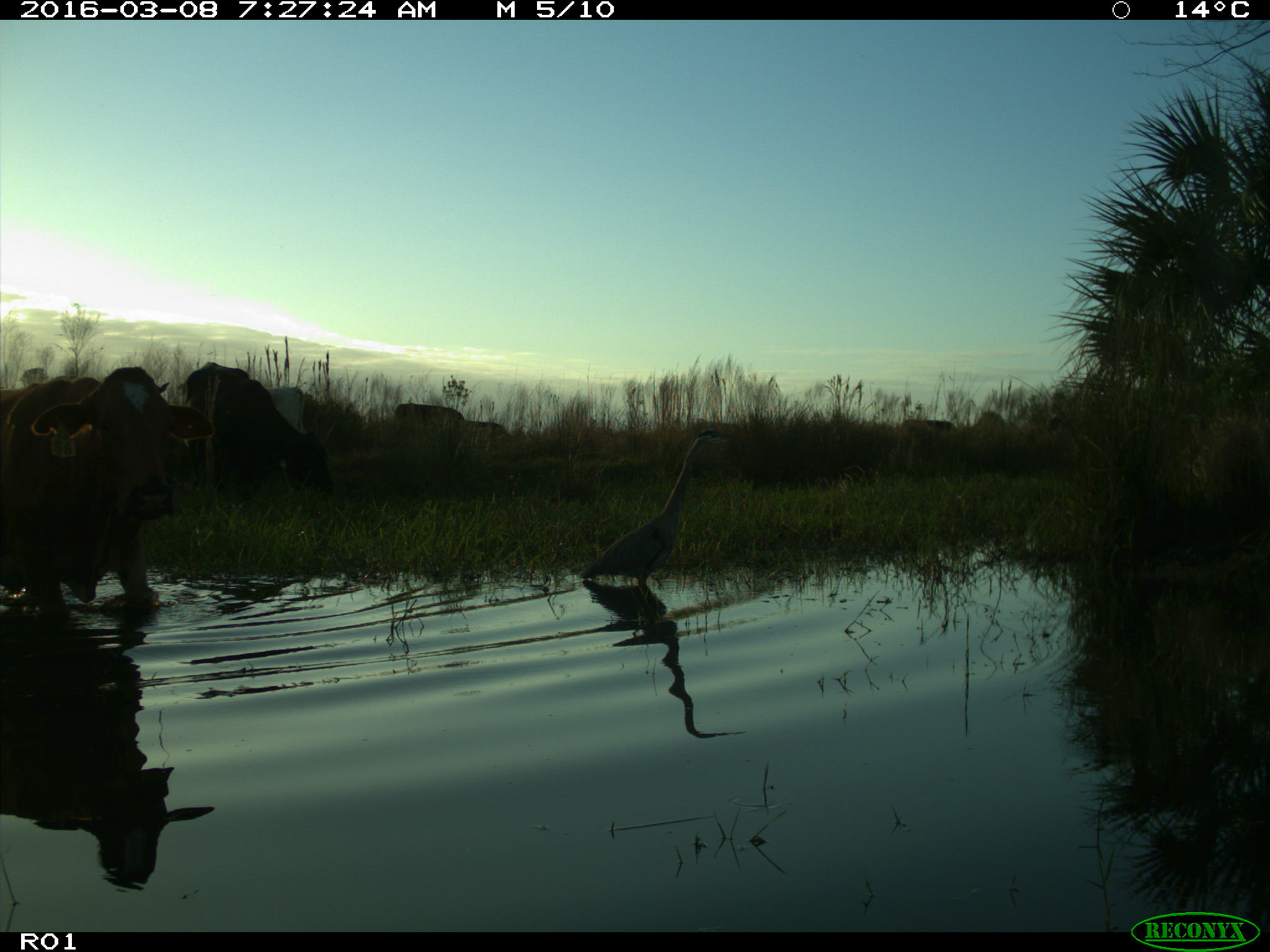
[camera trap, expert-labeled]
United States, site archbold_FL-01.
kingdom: Animalia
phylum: Chordata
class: Mammalia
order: Artiodactyla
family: Bovidae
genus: Bos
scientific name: Bos taurus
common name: domestic cow